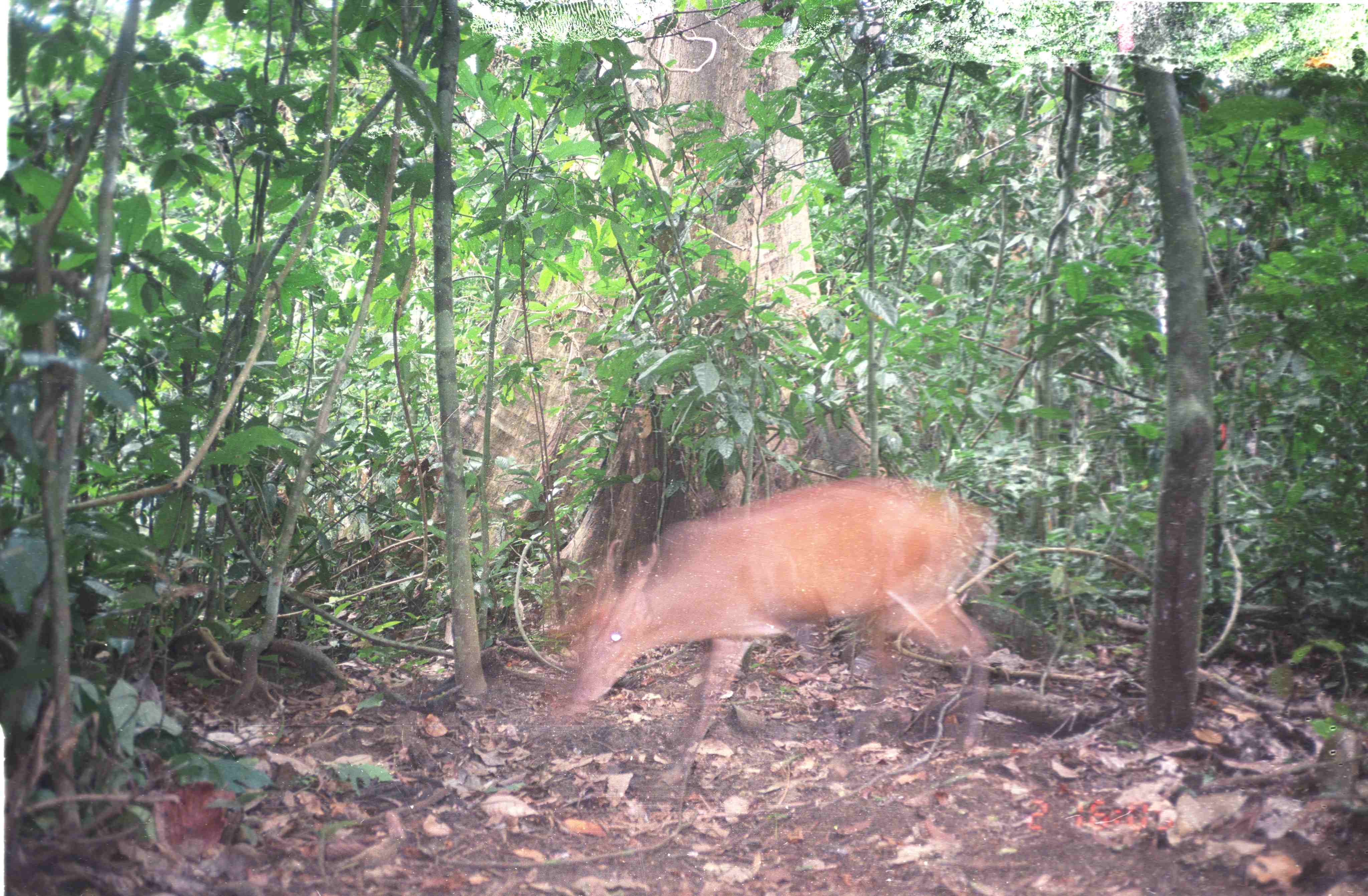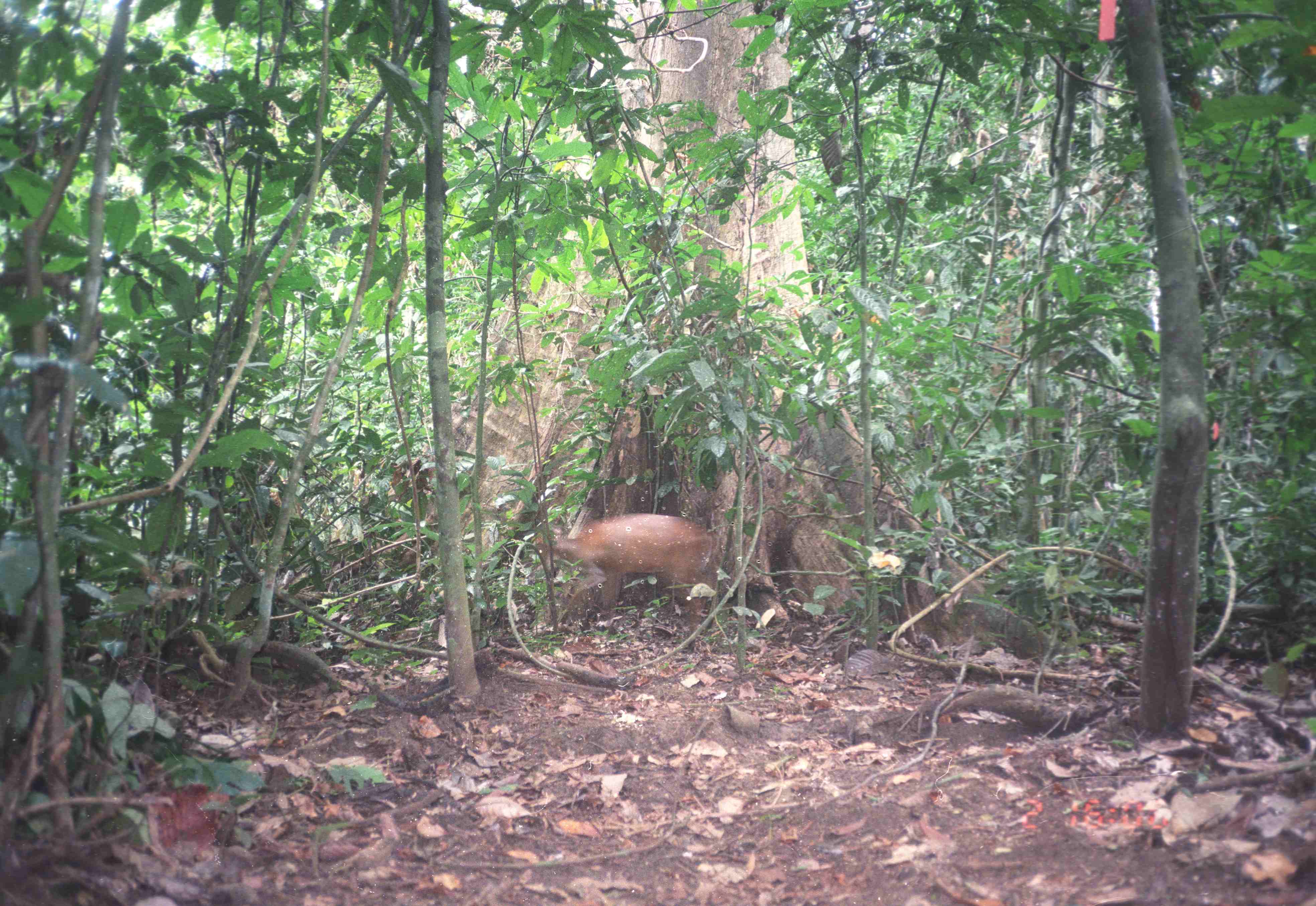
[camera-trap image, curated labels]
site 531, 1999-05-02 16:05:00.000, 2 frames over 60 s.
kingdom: Animalia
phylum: Chordata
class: Mammalia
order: Artiodactyla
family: Cervidae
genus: Muntiacus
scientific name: Muntiacus muntjak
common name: southern red muntjac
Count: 1.